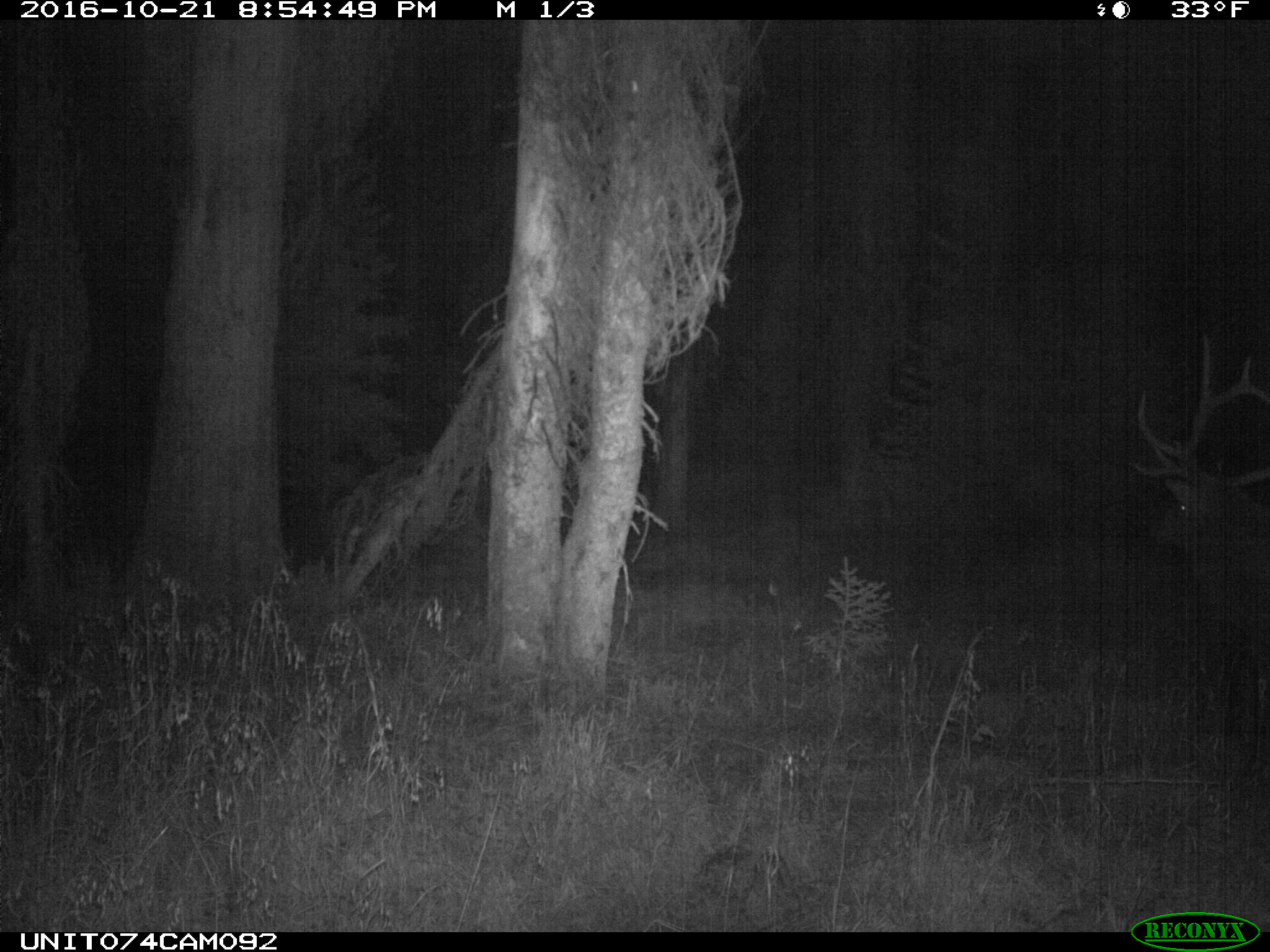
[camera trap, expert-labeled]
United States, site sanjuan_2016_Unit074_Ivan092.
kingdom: Animalia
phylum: Chordata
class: Mammalia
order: Artiodactyla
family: Cervidae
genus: Cervus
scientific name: Cervus elaphus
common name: red deer